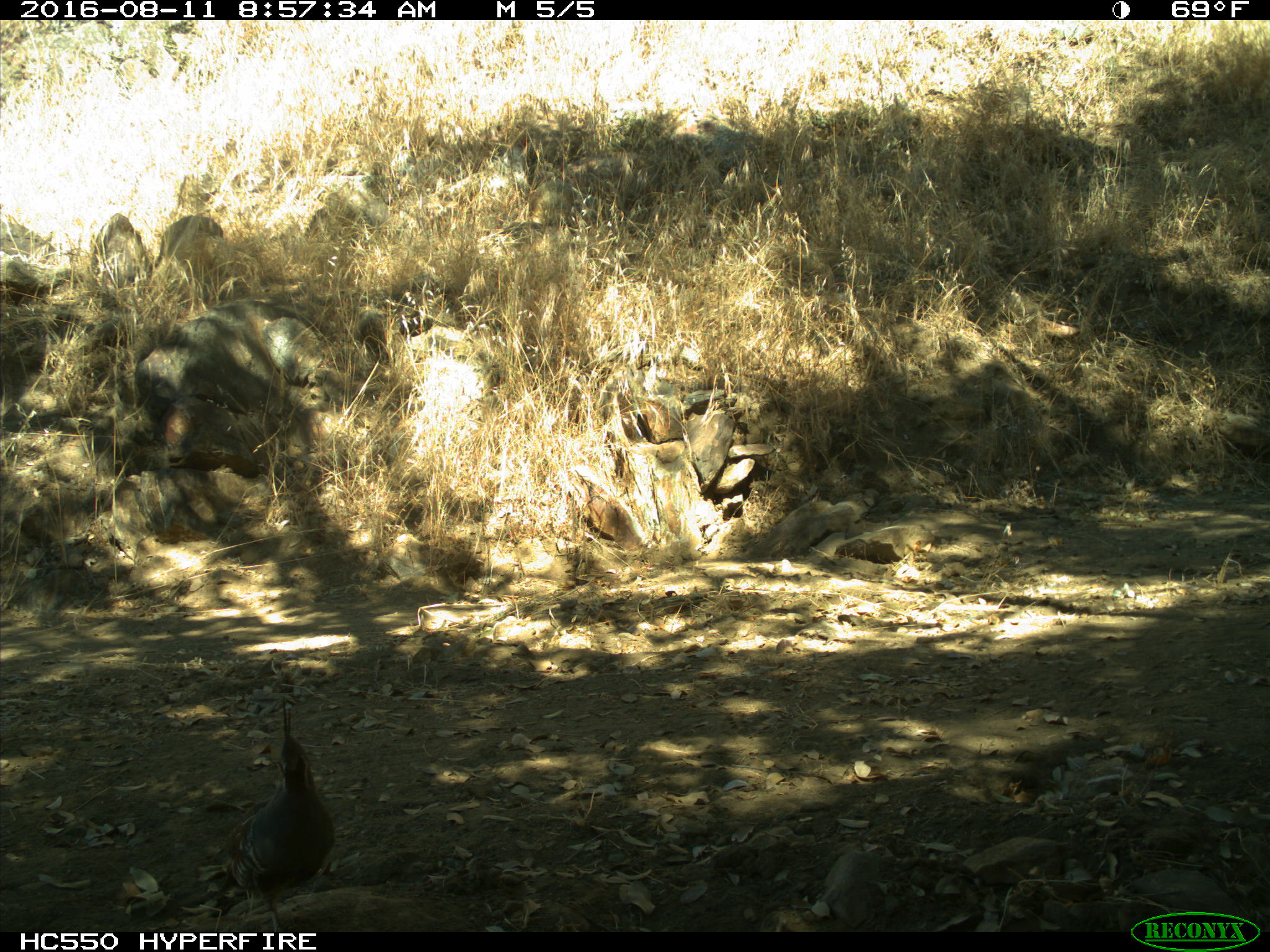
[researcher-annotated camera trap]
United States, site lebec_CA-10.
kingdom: Animalia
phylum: Chordata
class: Aves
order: Galliformes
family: Odontophoridae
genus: Callipepla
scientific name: Callipepla californica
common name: california quail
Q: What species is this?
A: Callipepla californica (california quail).